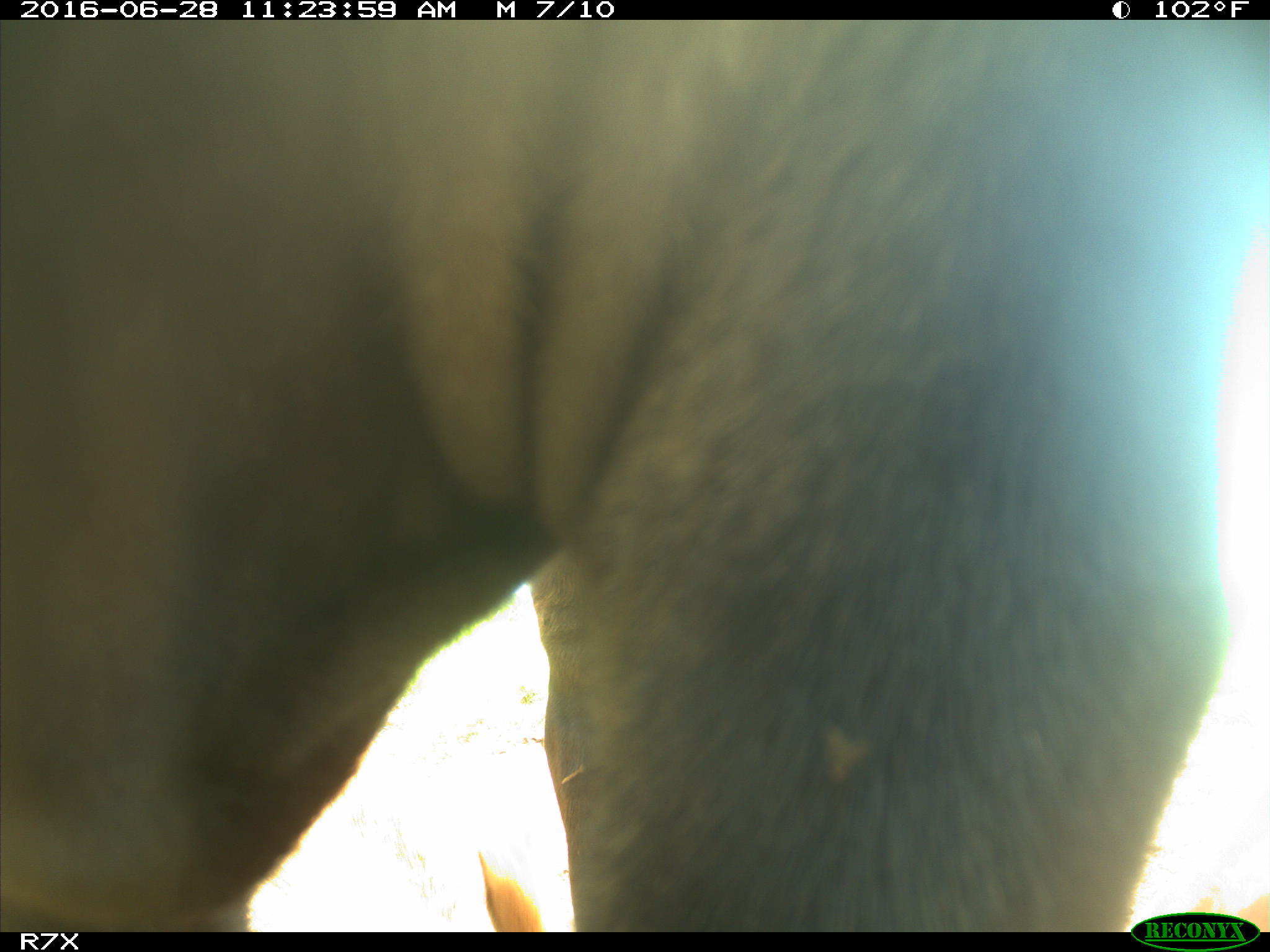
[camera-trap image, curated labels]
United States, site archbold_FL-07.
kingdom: Animalia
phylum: Chordata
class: Mammalia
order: Artiodactyla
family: Bovidae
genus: Bos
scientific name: Bos taurus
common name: domestic cow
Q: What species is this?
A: Bos taurus (domestic cow).